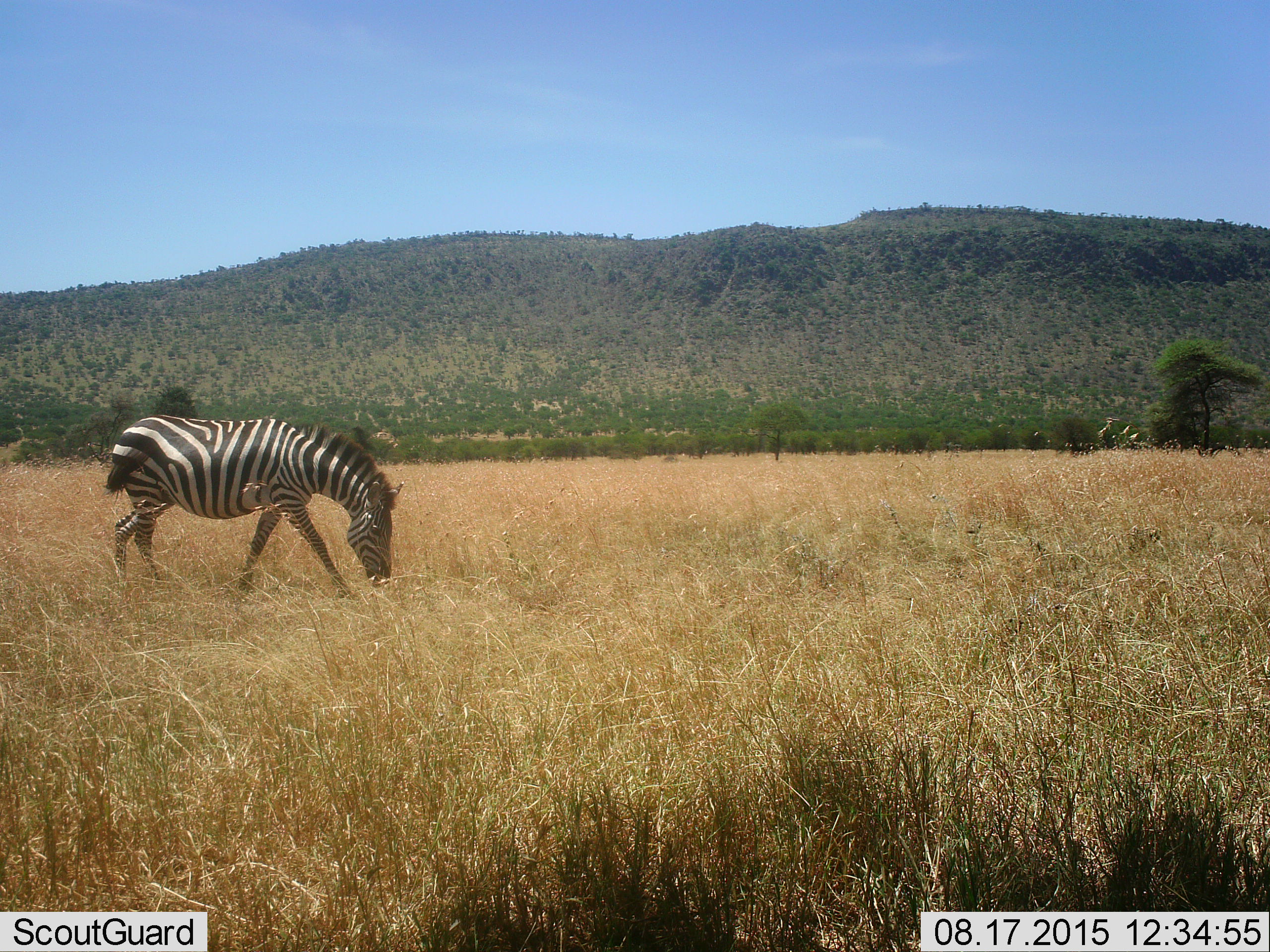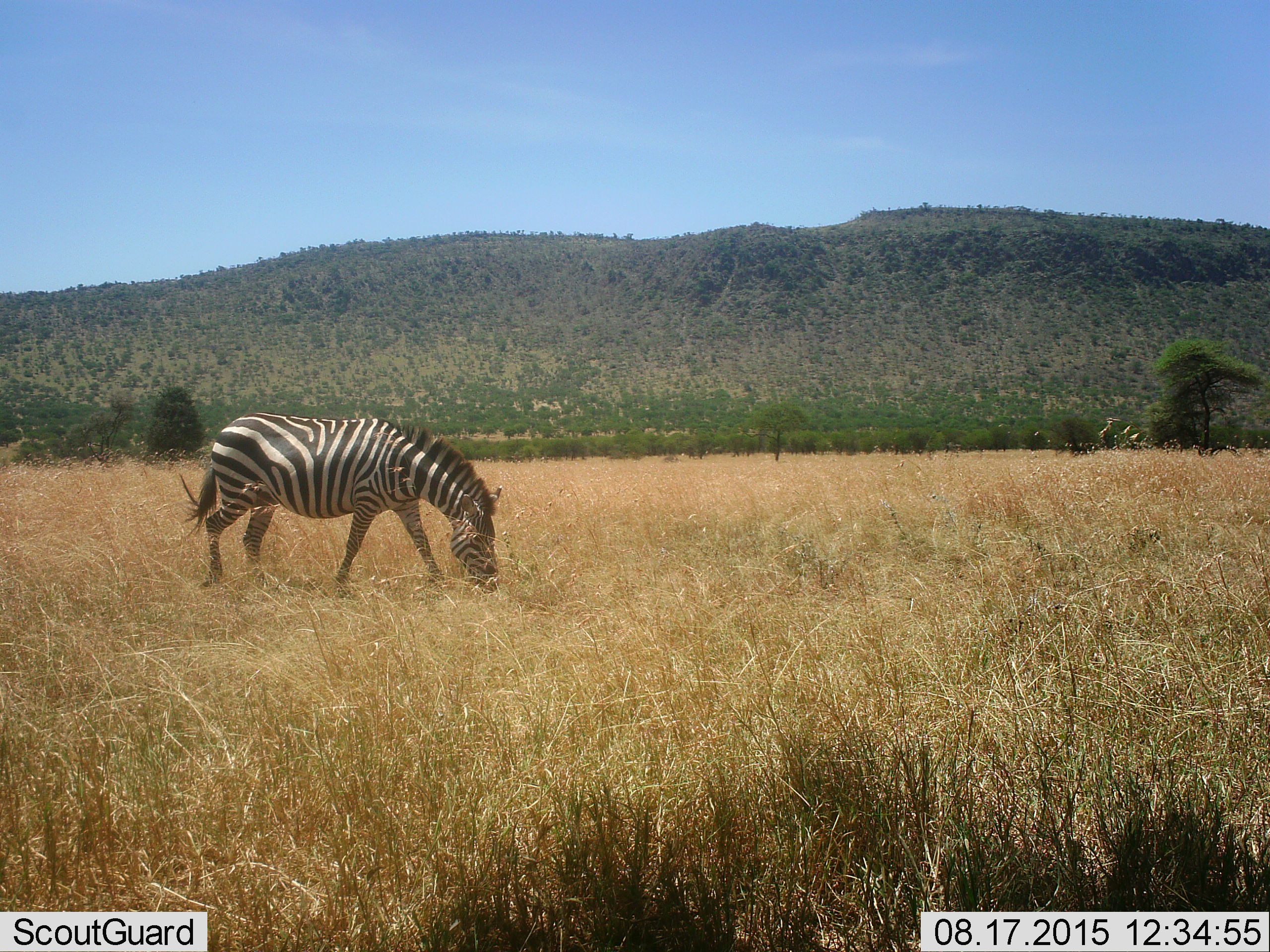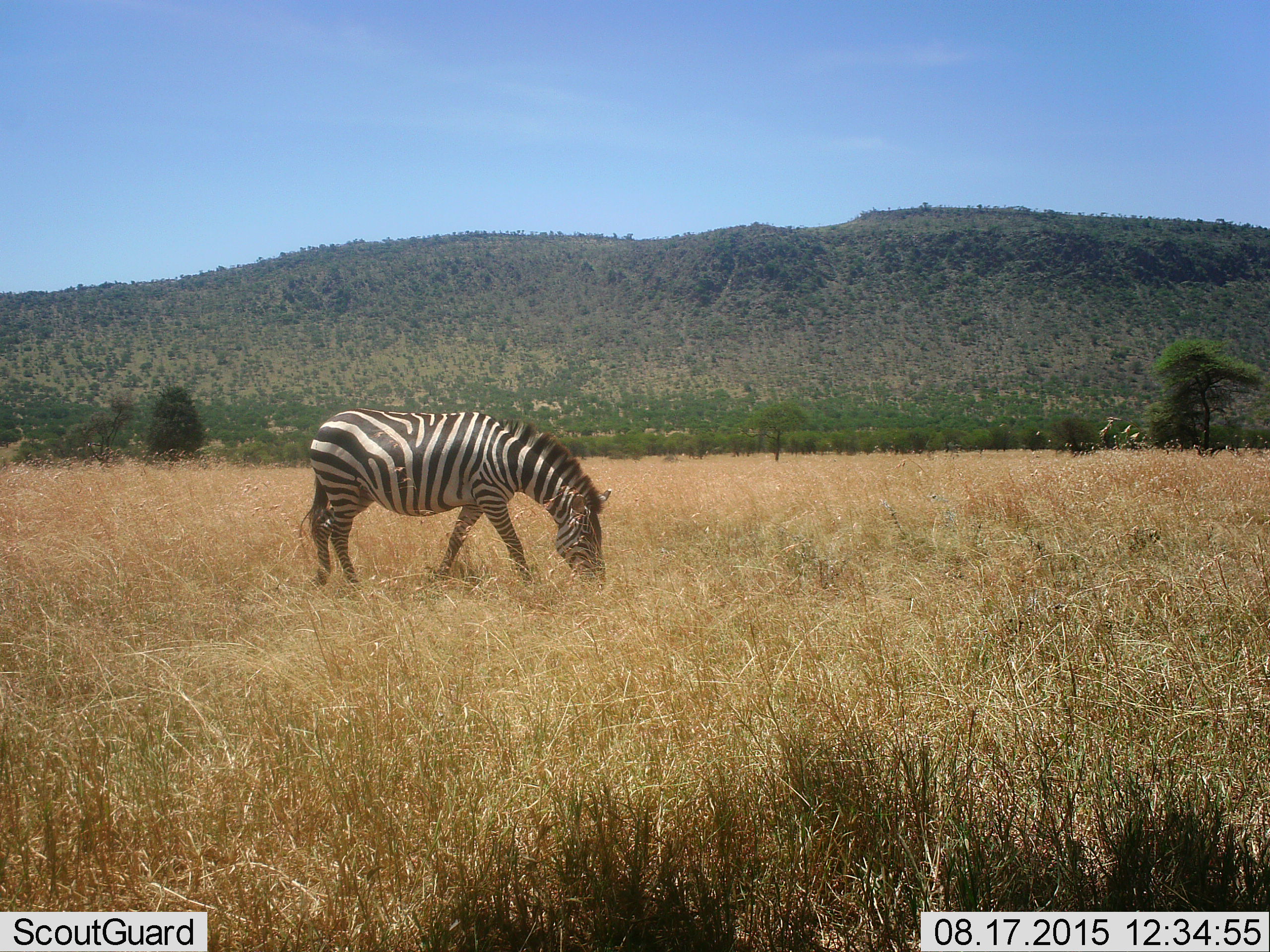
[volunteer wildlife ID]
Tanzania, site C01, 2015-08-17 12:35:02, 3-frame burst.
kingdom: Animalia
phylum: Chordata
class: Mammalia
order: Perissodactyla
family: Equidae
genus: Equus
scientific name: Equus quagga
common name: plains zebra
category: zebra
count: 1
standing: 5%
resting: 0%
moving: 75%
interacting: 0%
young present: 0%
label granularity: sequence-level